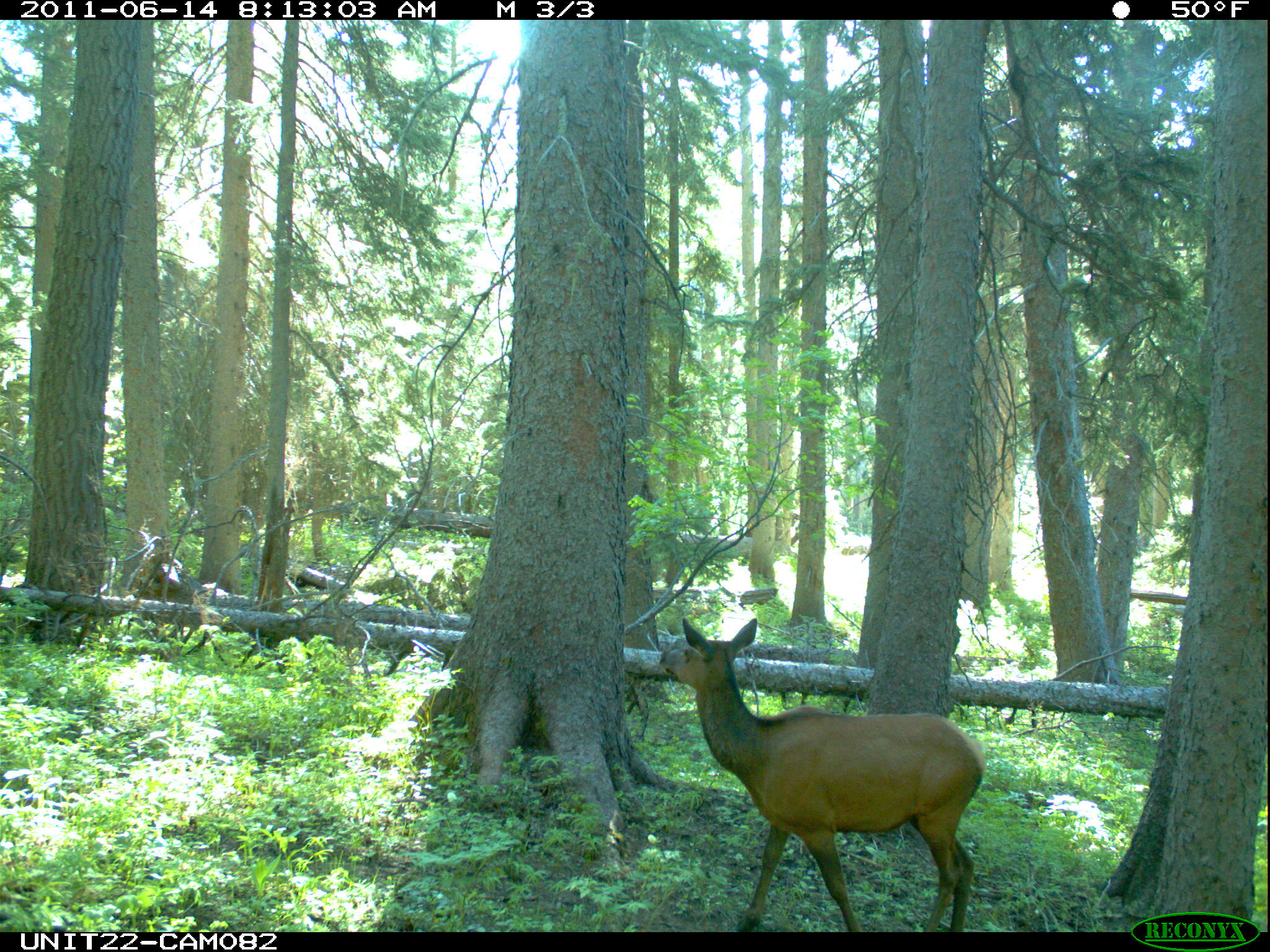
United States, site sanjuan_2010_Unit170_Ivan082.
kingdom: Animalia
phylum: Chordata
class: Mammalia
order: Artiodactyla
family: Cervidae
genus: Cervus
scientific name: Cervus elaphus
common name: red deer